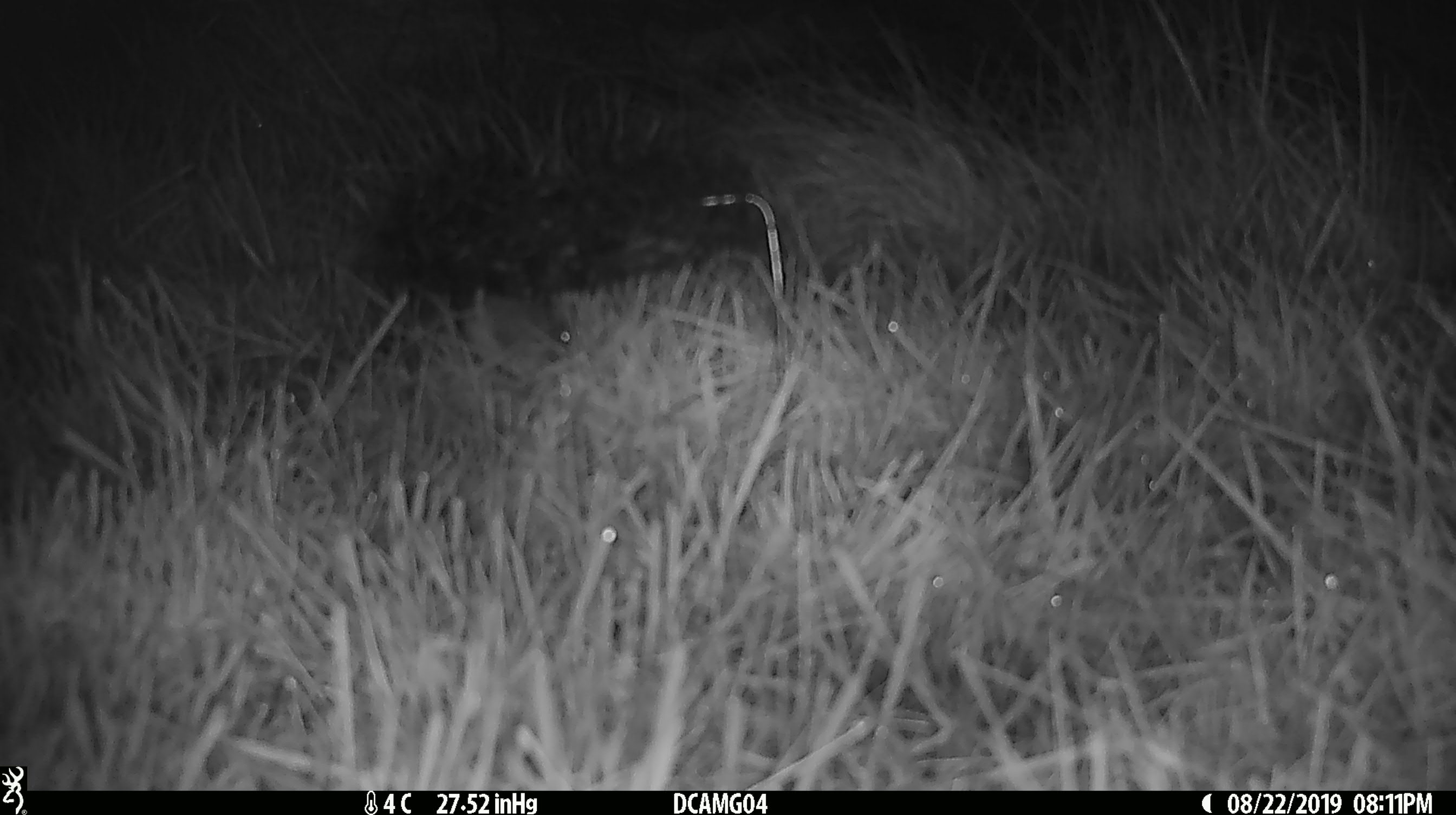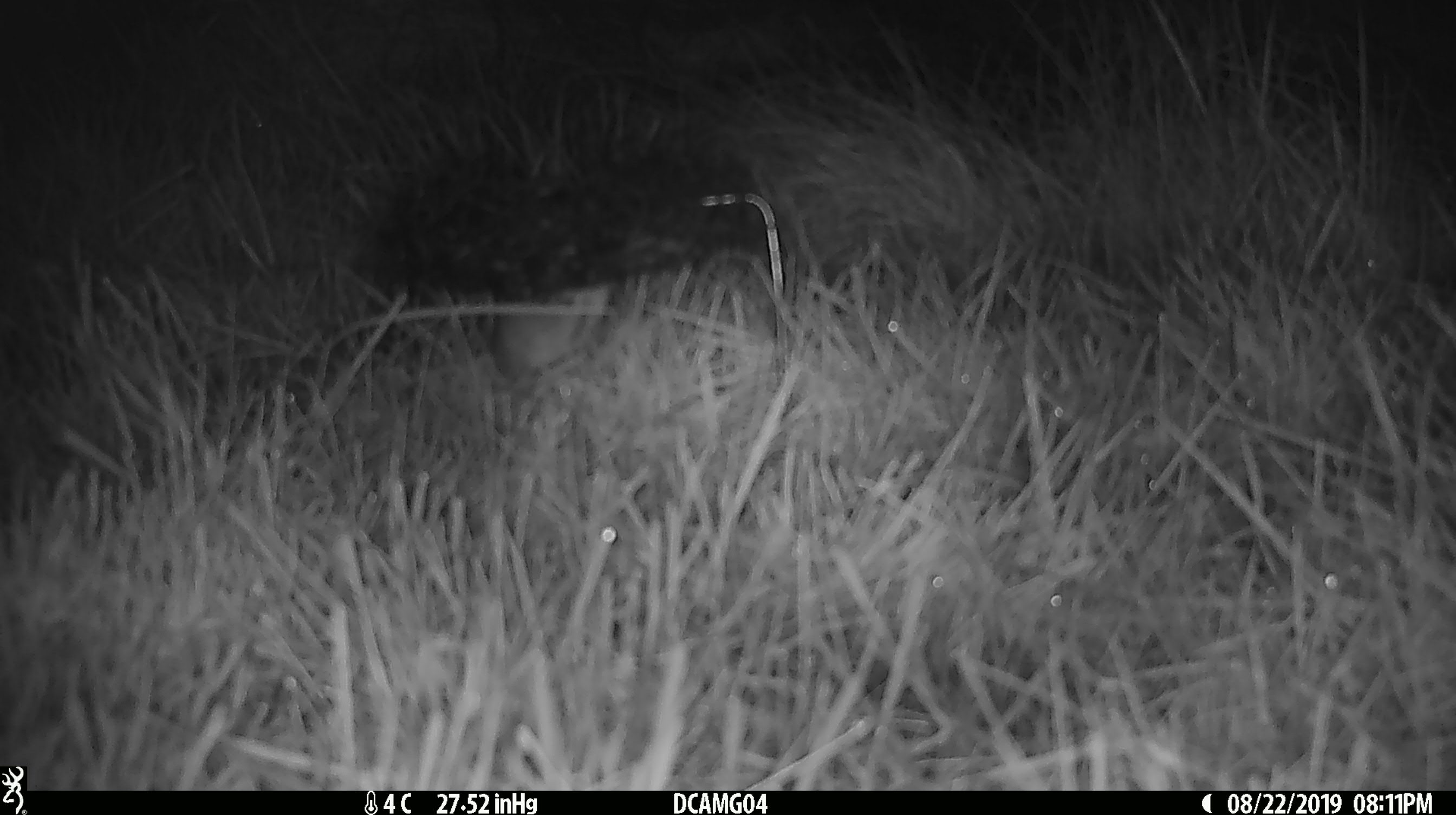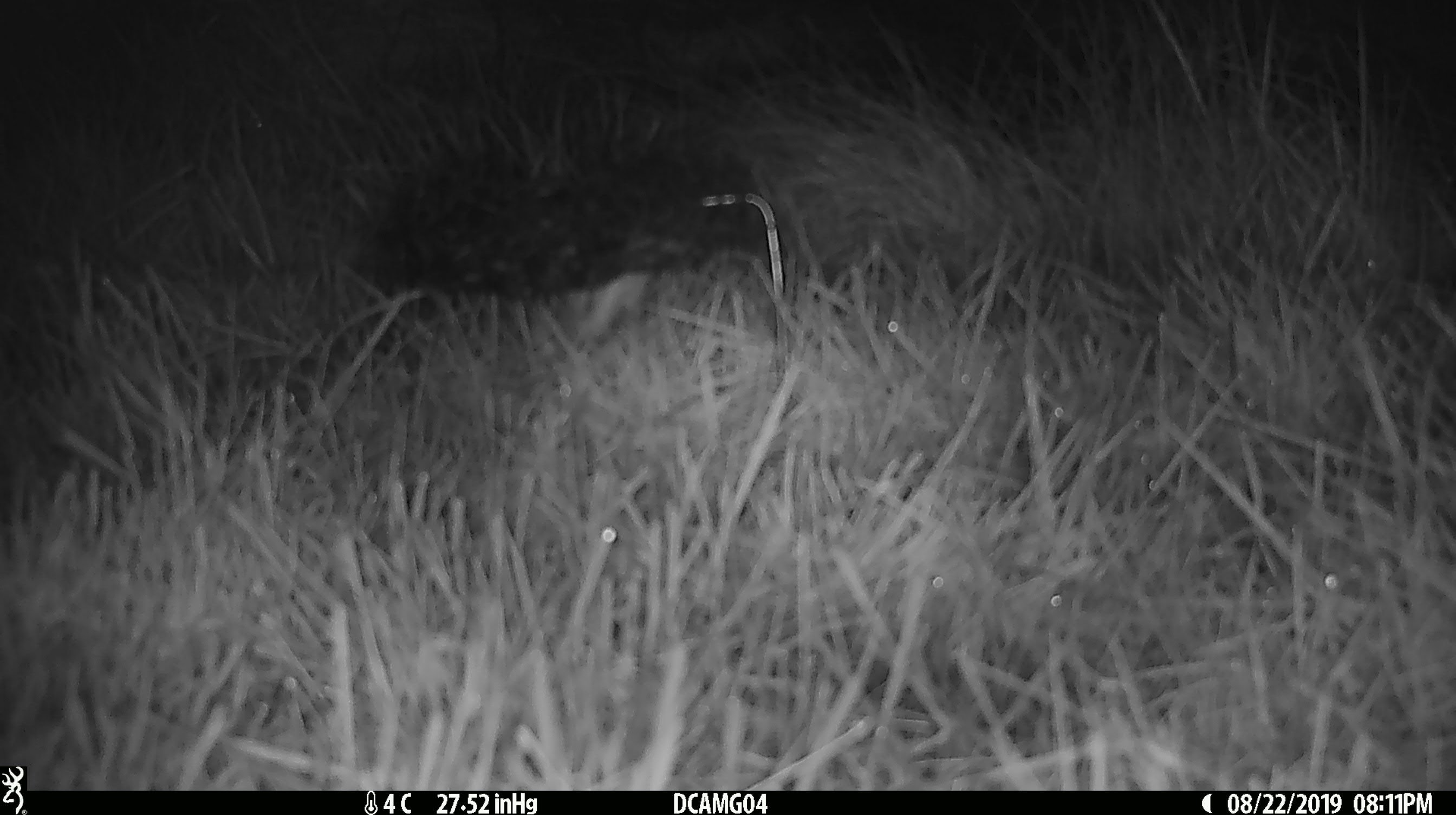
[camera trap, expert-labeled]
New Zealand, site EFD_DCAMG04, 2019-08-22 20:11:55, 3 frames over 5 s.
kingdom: Animalia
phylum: Chordata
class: Mammalia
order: Rodentia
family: Muridae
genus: Mus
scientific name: Mus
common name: mouse